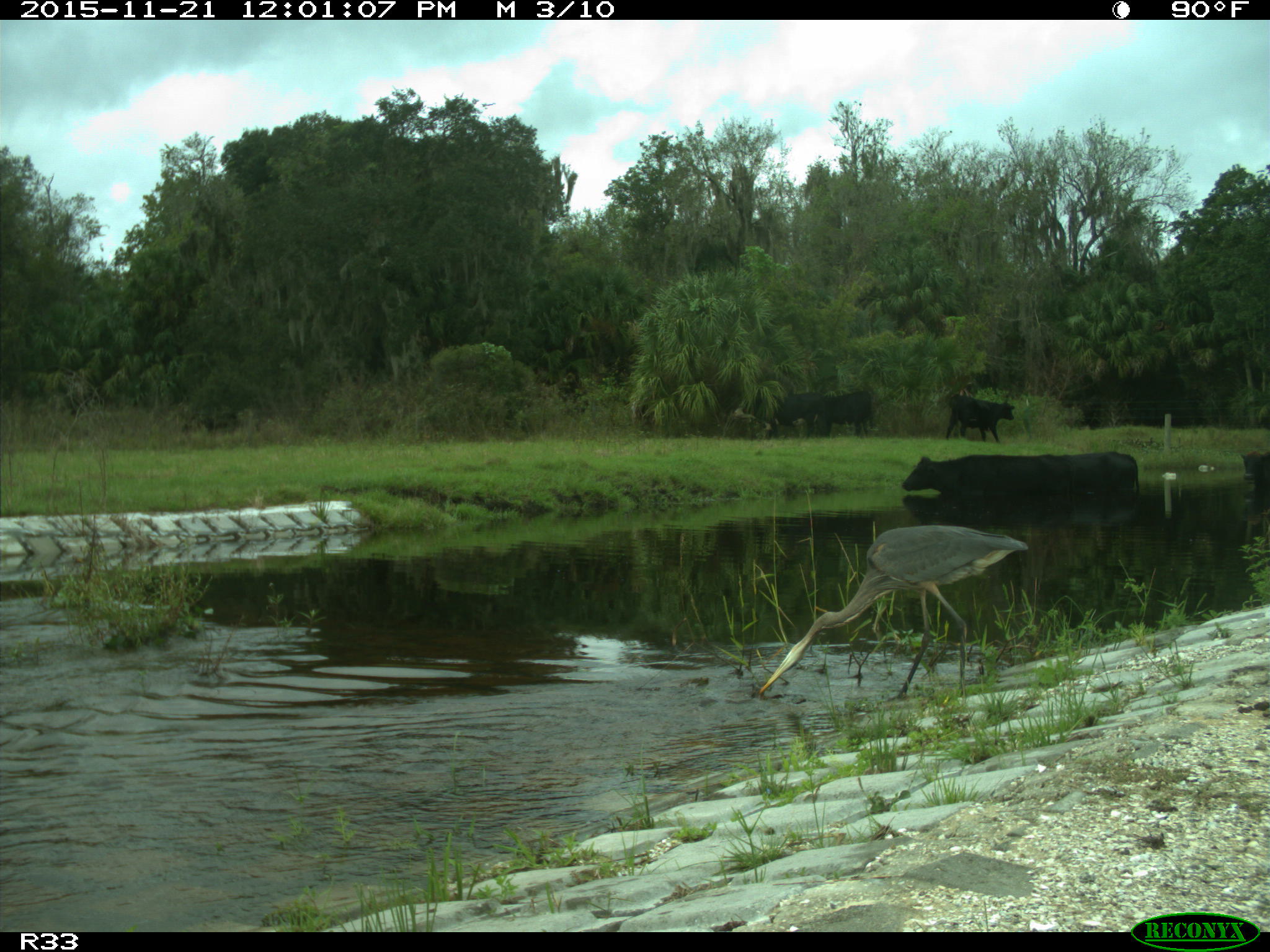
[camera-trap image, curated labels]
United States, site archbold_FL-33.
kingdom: Animalia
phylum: Chordata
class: Mammalia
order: Artiodactyla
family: Bovidae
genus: Bos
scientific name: Bos taurus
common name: domestic cow